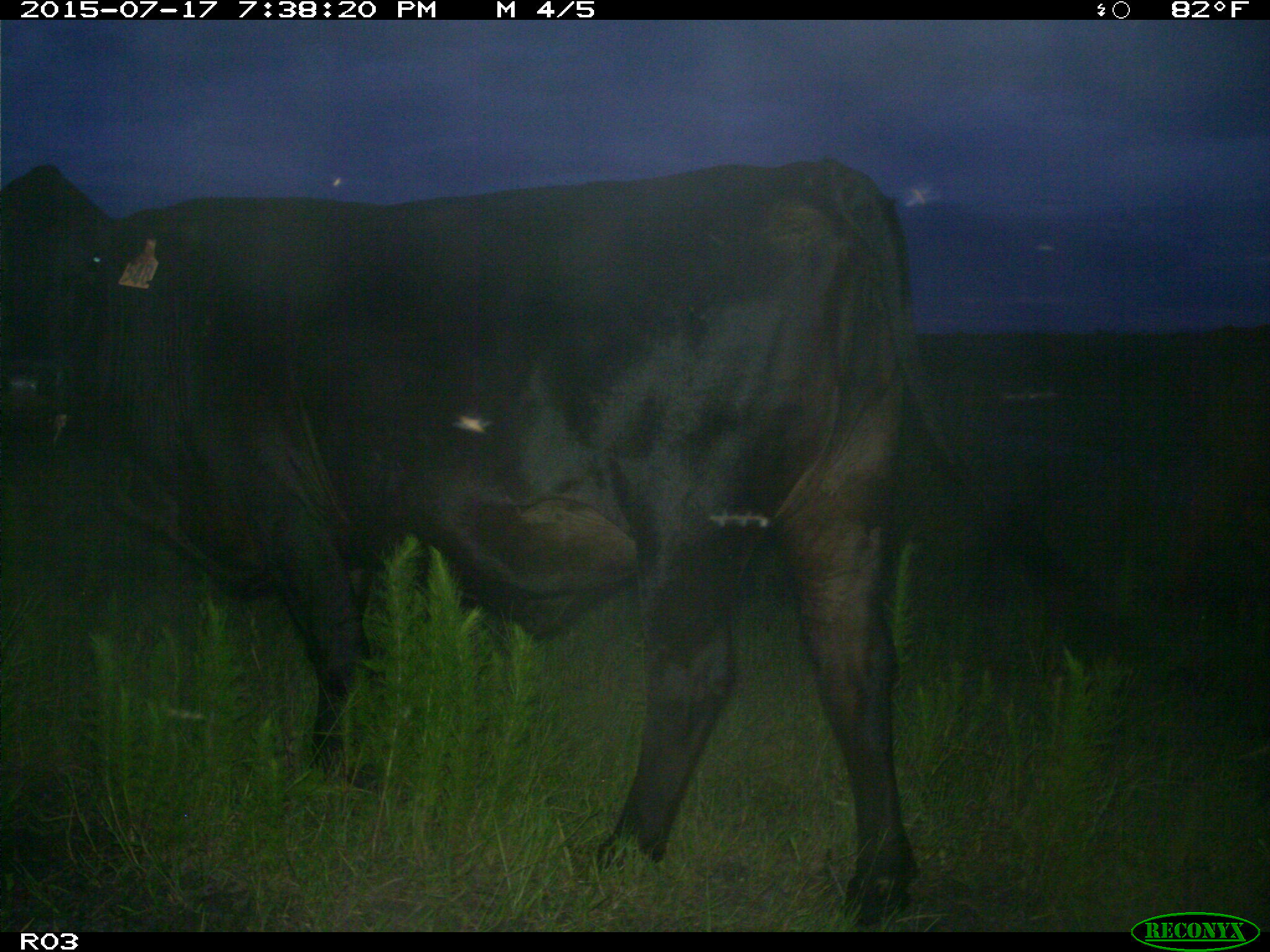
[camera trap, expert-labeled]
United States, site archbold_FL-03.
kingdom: Animalia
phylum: Chordata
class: Mammalia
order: Artiodactyla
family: Bovidae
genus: Bos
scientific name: Bos taurus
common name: domestic cow